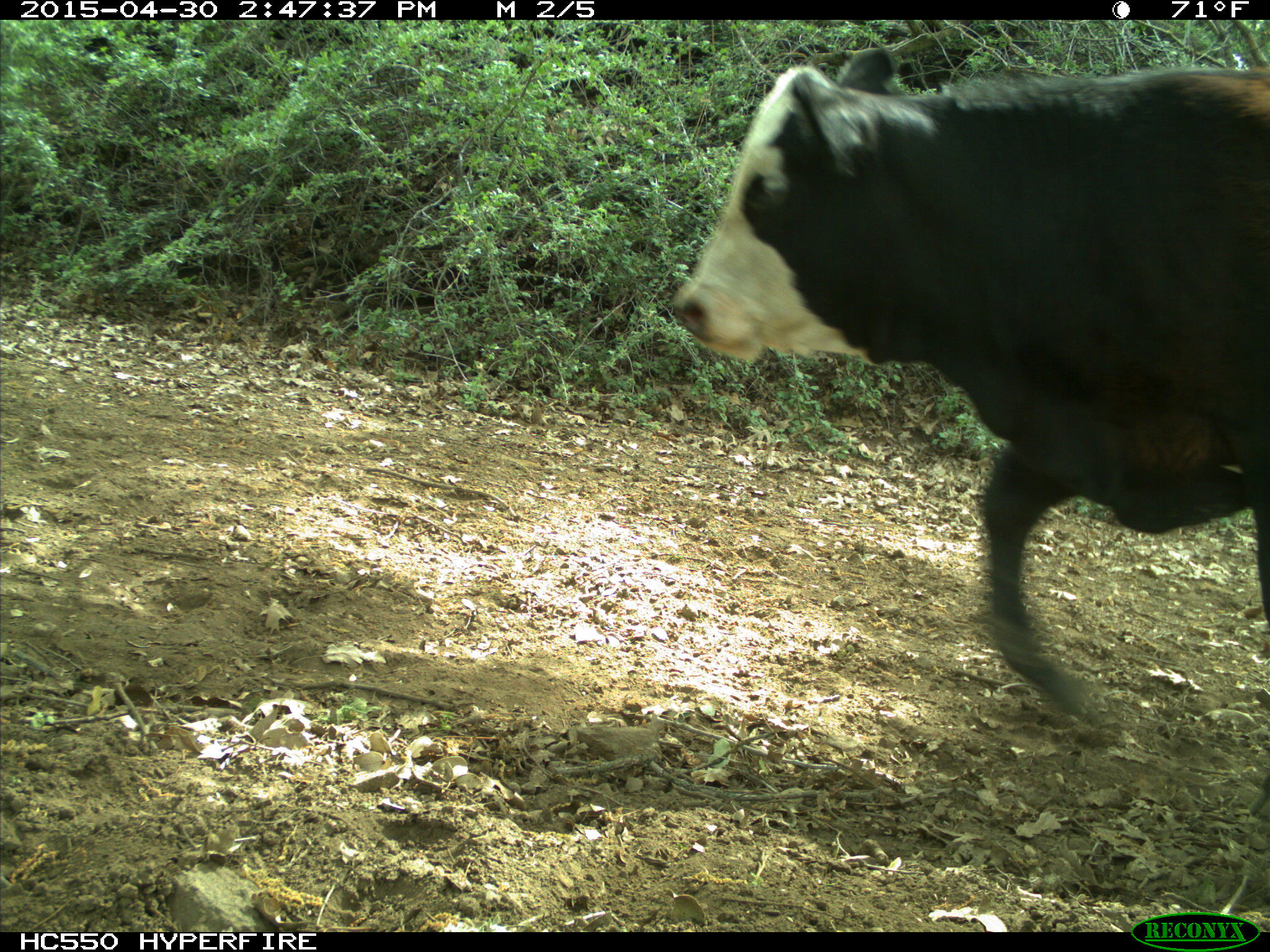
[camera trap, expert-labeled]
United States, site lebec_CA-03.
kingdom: Animalia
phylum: Chordata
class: Mammalia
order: Artiodactyla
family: Bovidae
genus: Bos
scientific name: Bos taurus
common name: domestic cow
Bos taurus (domestic cow).